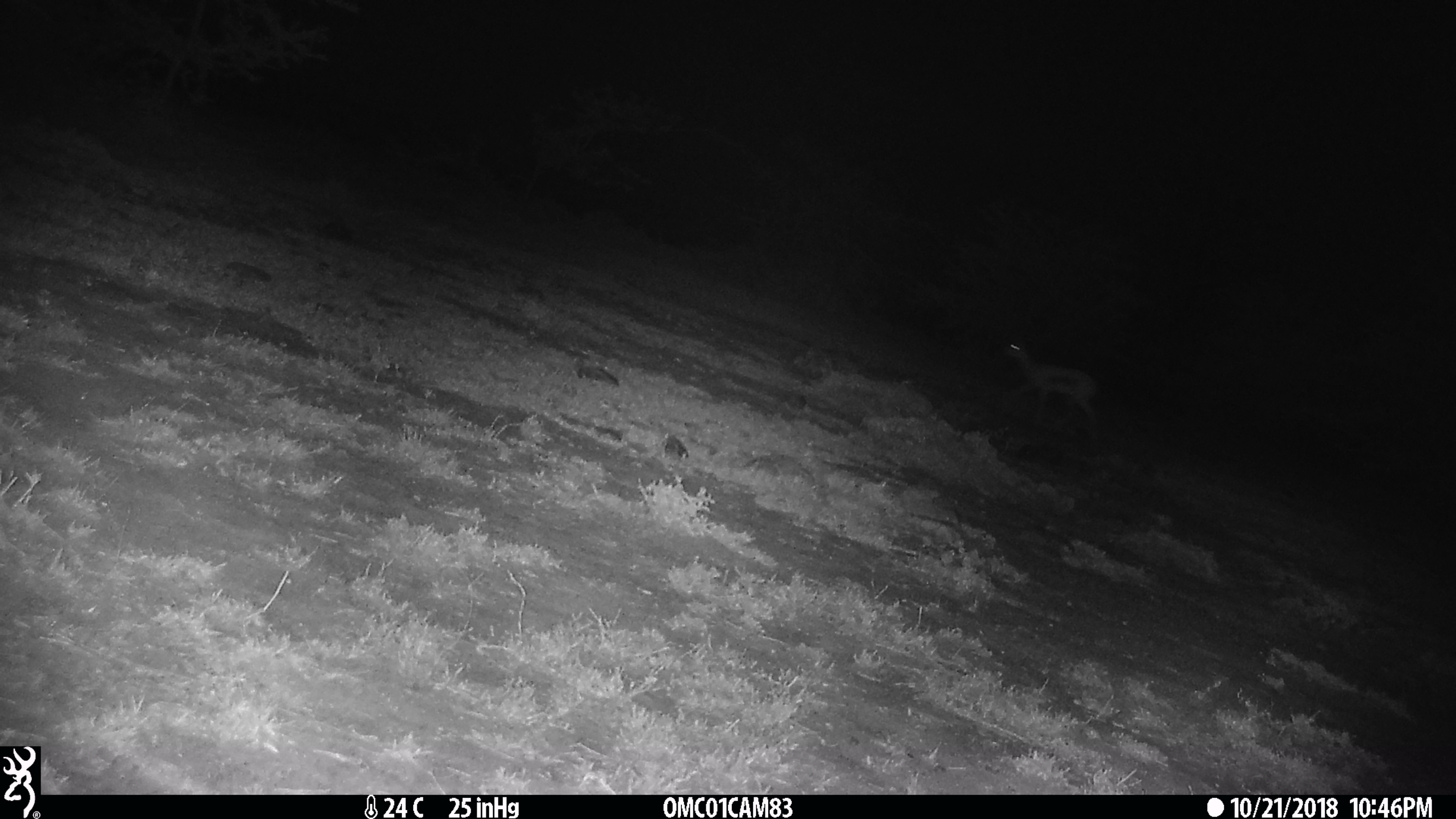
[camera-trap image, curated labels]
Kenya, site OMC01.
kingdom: Animalia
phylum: Chordata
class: Mammalia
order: Artiodactyla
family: Bovidae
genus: Eudorcas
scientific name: Eudorcas thomsonii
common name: thomon's gazelle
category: gazelle thomsons